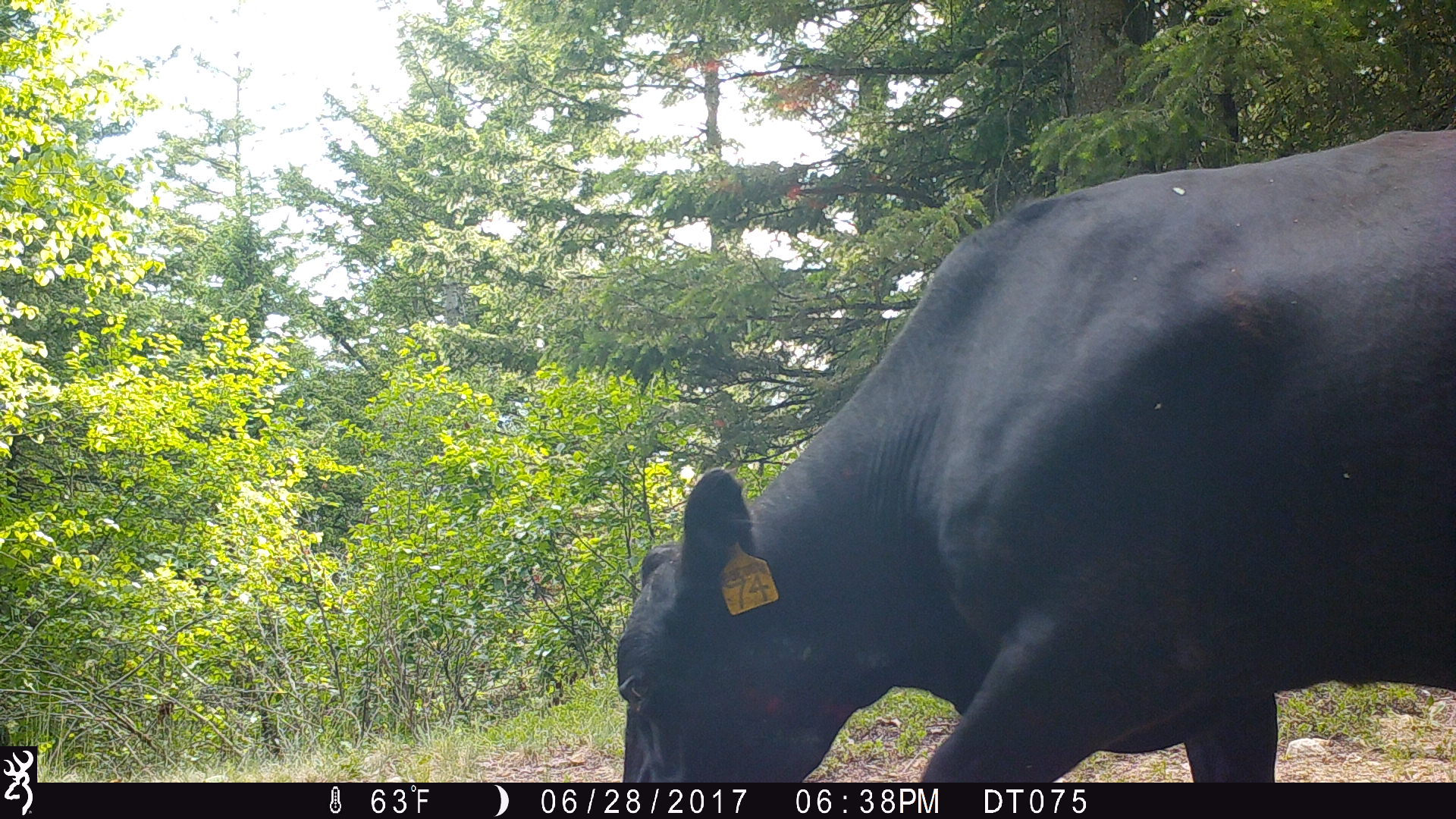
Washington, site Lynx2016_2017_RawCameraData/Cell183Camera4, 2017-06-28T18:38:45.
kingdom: Animalia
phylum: Chordata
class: Mammalia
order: Artiodactyla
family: Bovidae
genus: Bos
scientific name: Bos taurus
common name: domestic cattle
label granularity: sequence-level